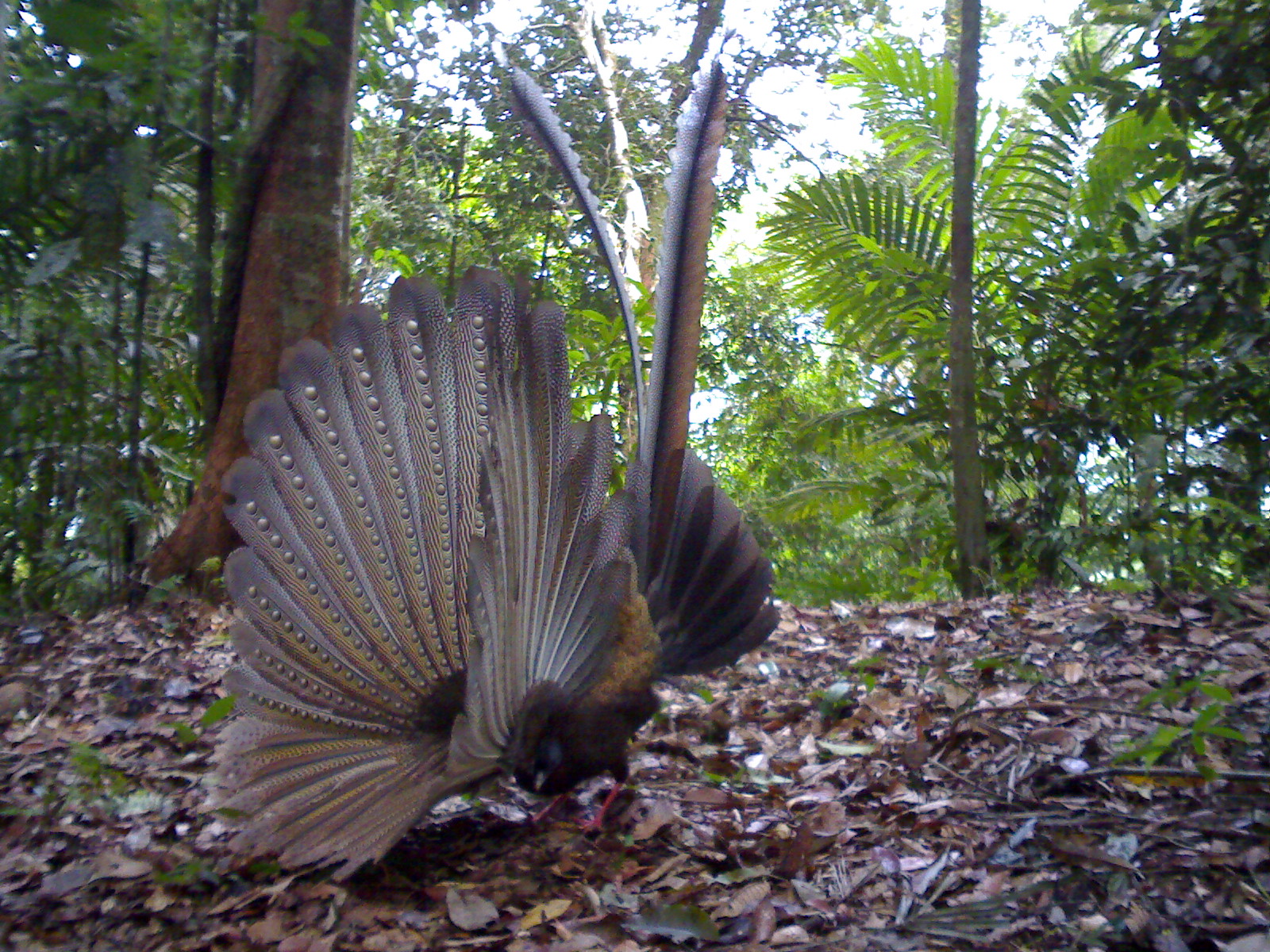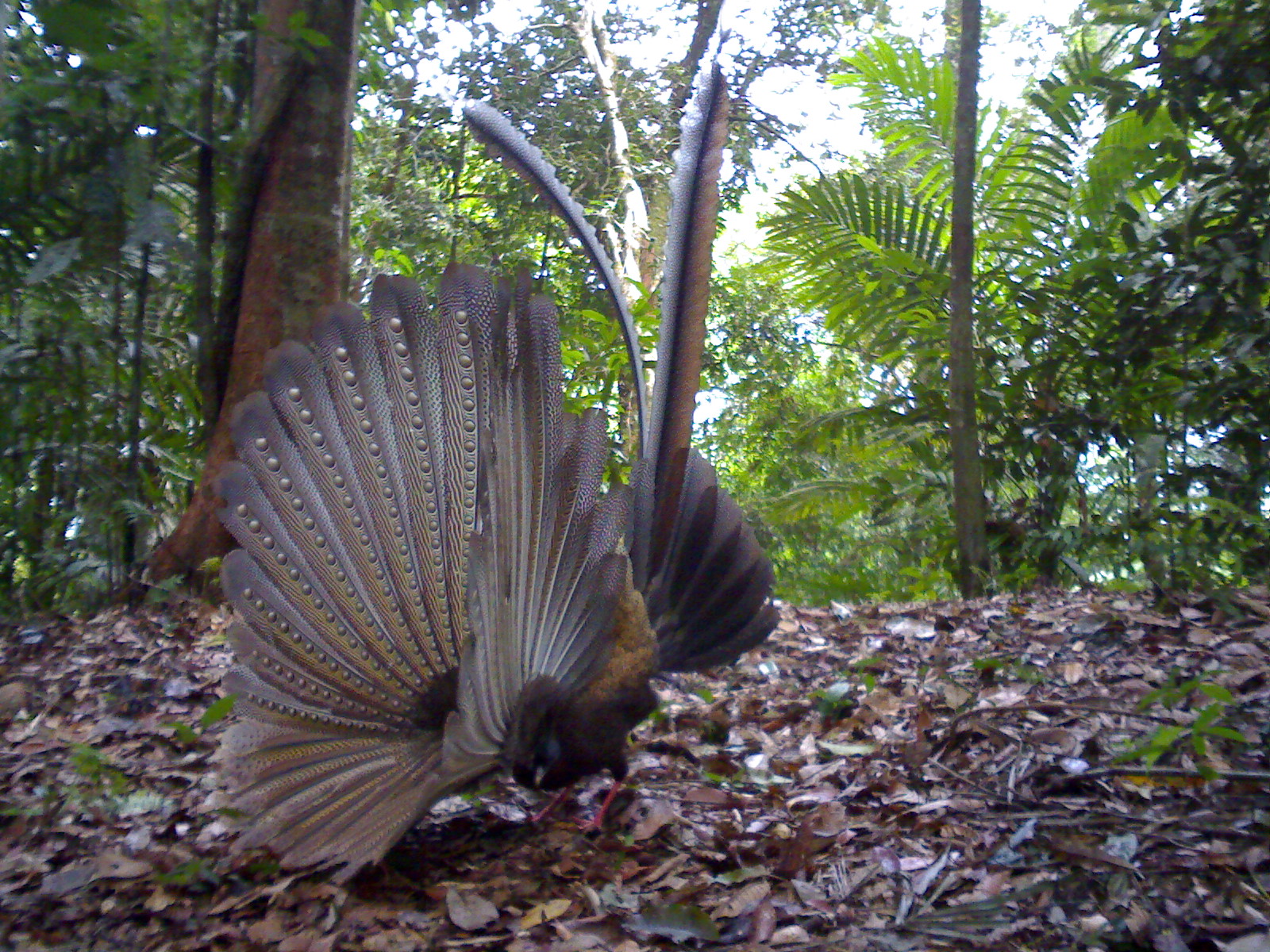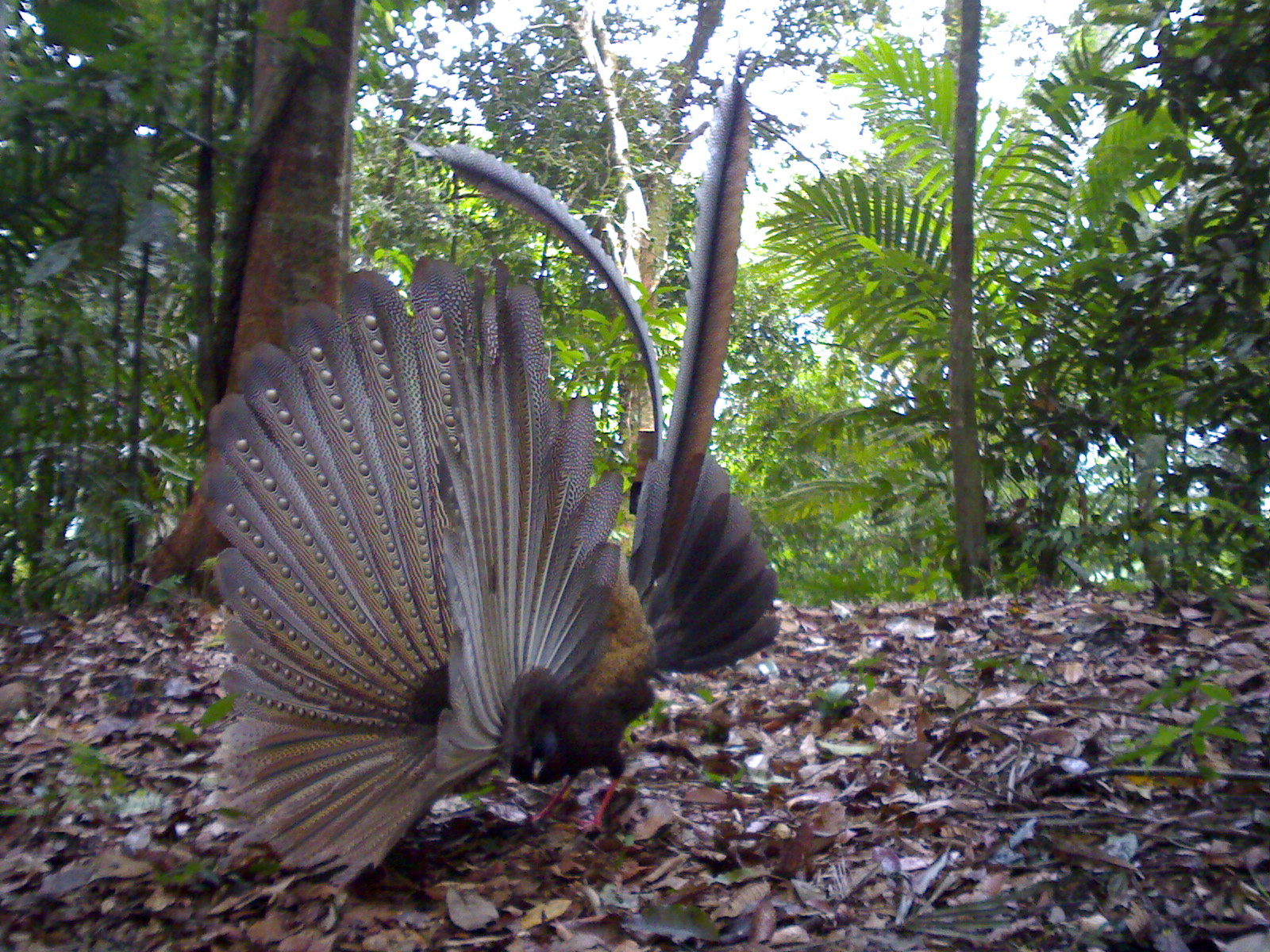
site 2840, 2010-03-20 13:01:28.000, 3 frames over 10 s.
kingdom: Animalia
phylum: Chordata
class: Aves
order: Galliformes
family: Phasianidae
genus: Argusianus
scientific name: Argusianus argus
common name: great argus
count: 1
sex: female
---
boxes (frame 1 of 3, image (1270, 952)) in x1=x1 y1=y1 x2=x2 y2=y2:
argusianus argus: x1=193 y1=65 x2=788 y2=882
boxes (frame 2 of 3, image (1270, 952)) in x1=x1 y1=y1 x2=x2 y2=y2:
argusianus argus: x1=209 y1=54 x2=788 y2=889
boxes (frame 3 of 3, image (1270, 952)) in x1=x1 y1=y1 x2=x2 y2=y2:
argusianus argus: x1=209 y1=43 x2=788 y2=894